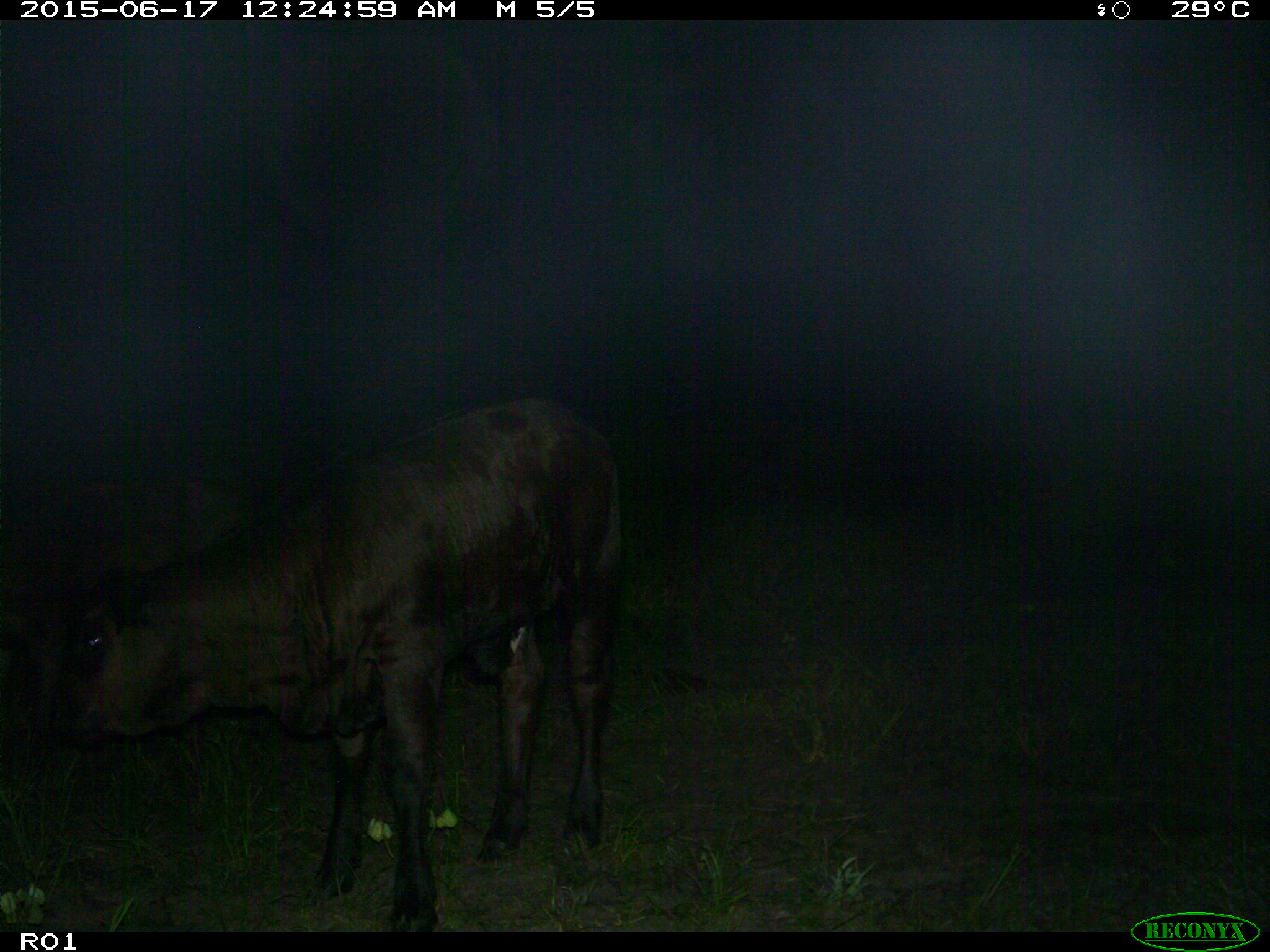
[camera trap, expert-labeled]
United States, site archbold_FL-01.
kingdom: Animalia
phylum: Chordata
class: Mammalia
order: Artiodactyla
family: Bovidae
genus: Bos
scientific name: Bos taurus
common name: domestic cow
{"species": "Bos taurus (domestic cow)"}